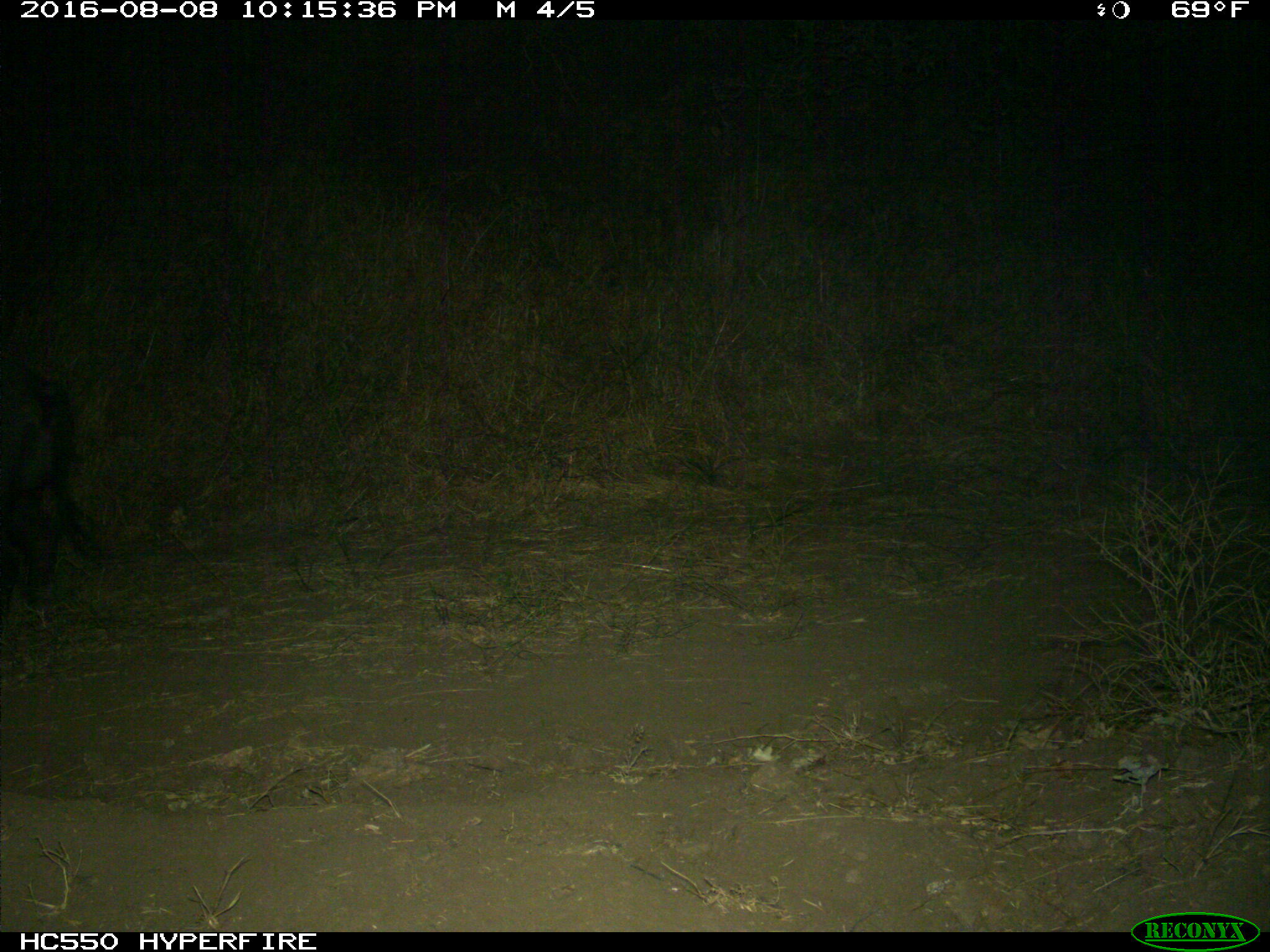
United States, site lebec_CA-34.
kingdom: Animalia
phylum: Chordata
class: Mammalia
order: Artiodactyla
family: Suidae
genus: Sus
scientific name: Sus scrofa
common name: wild boar